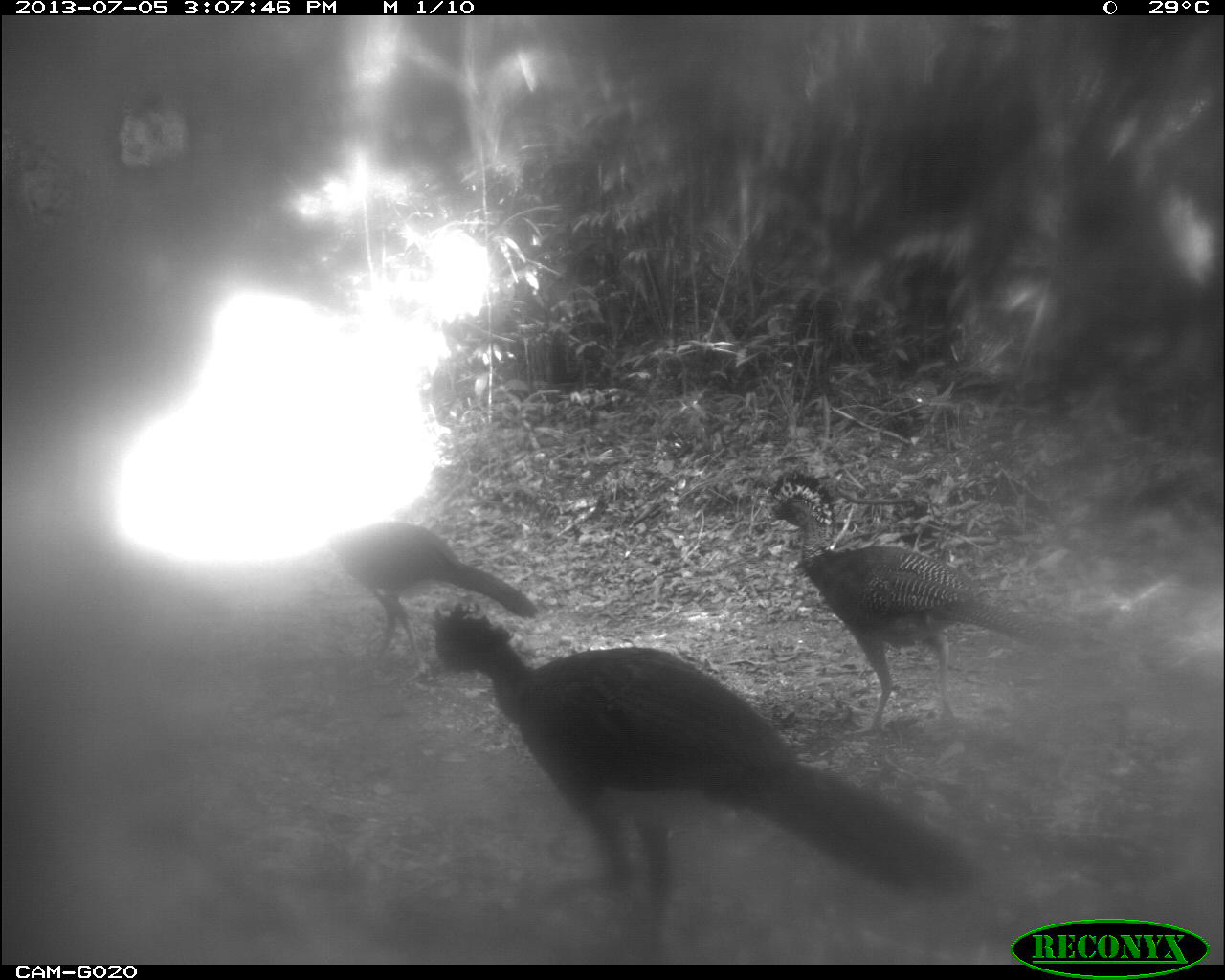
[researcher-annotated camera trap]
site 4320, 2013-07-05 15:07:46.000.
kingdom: Animalia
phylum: Chordata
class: Aves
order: Galliformes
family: Cracidae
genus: Crax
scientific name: Crax rubra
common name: great curassow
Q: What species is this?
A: Crax rubra (great curassow).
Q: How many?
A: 4.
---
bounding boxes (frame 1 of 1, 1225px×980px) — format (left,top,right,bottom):
crax rubra: (426,602,983,948); (758,467,1076,734); (334,520,541,681)